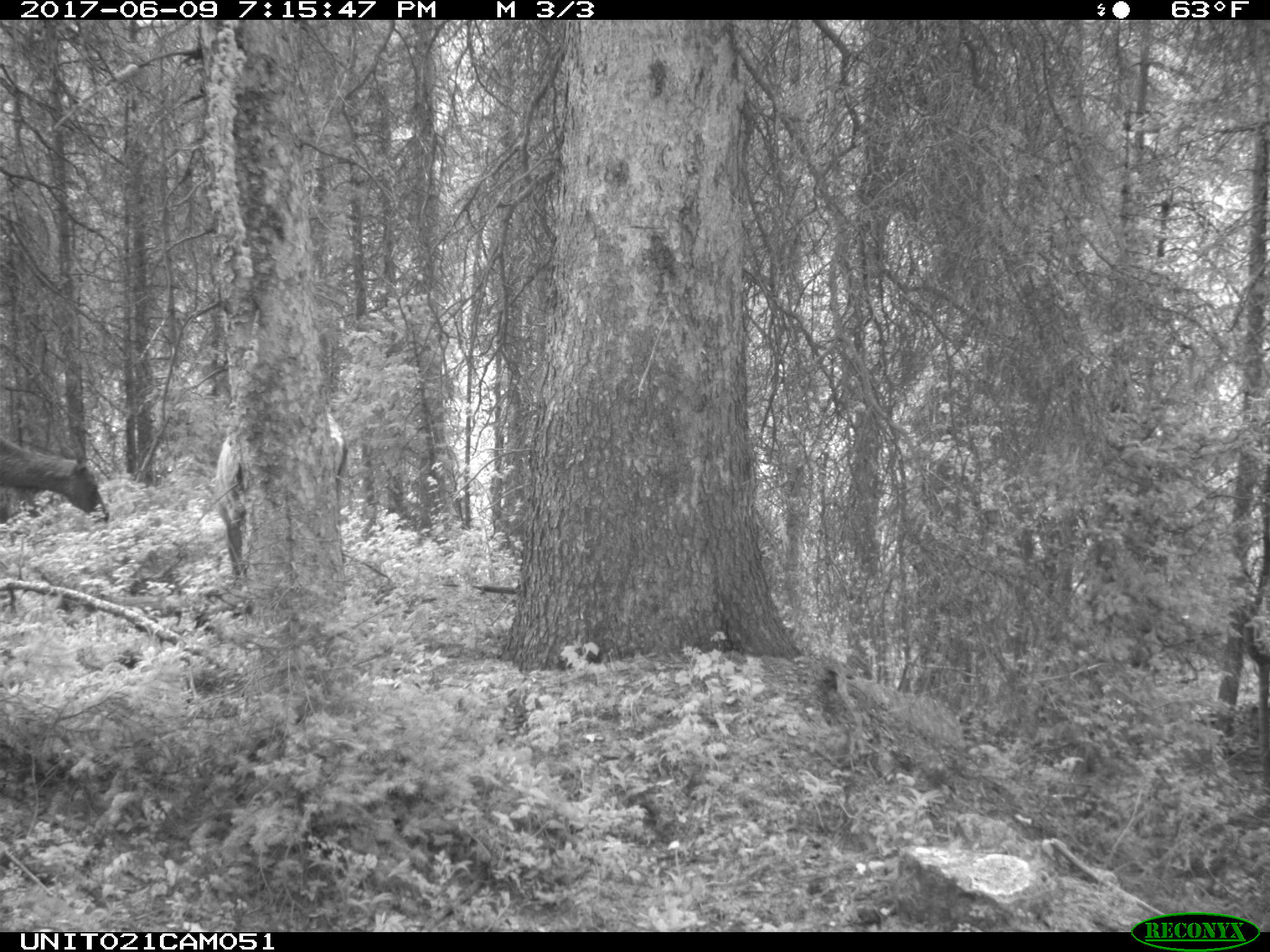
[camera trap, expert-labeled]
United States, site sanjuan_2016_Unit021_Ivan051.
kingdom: Animalia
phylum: Chordata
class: Mammalia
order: Artiodactyla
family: Cervidae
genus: Cervus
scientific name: Cervus elaphus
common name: red deer